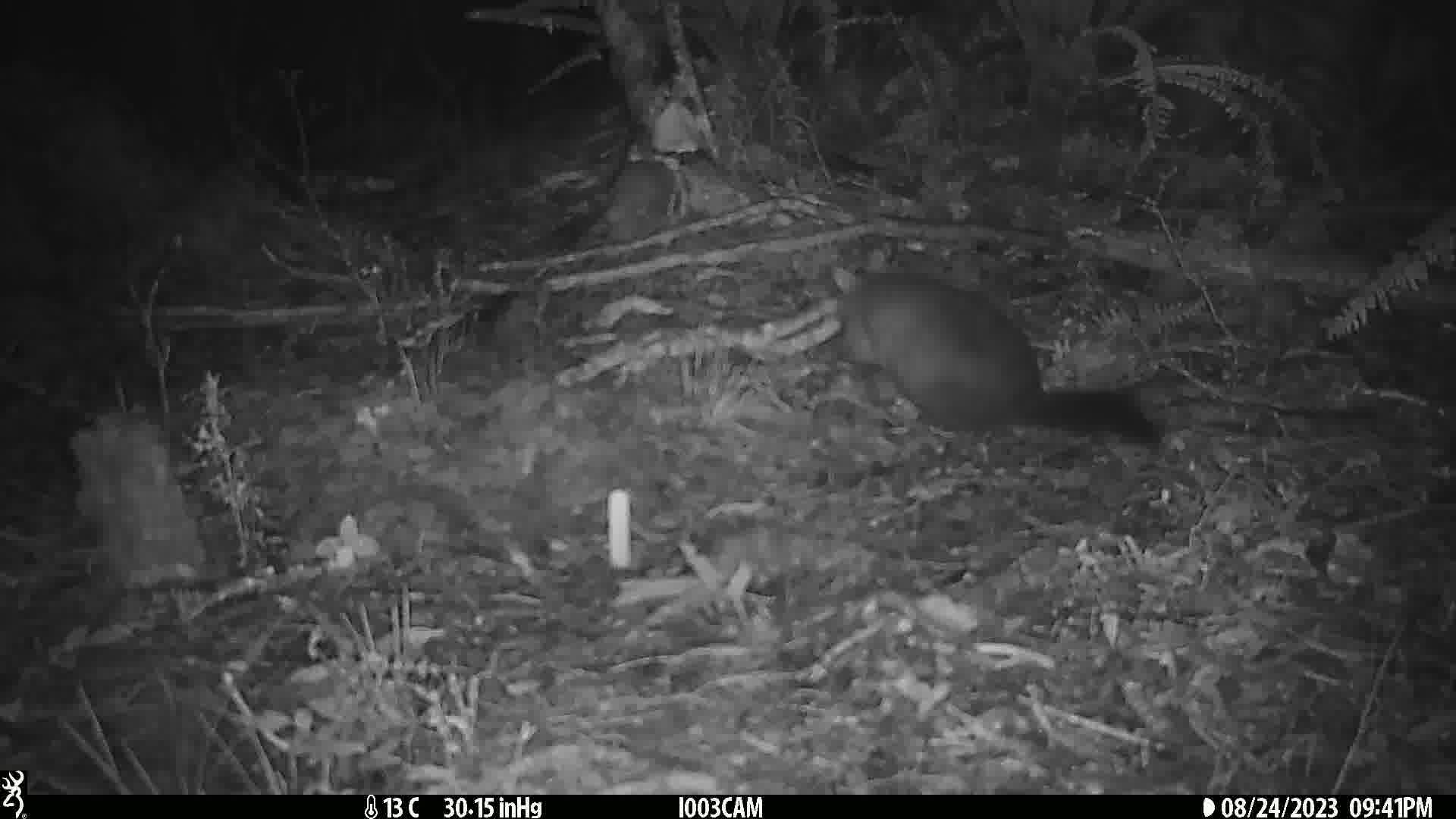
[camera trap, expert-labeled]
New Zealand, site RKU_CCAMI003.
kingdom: Animalia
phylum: Chordata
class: Mammalia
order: Diprotodontia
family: Phalangeridae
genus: Trichosurus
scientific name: Trichosurus vulpecula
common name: common brushtail possum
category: possum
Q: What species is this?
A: Possum (common brushtail possum) (Trichosurus vulpecula).